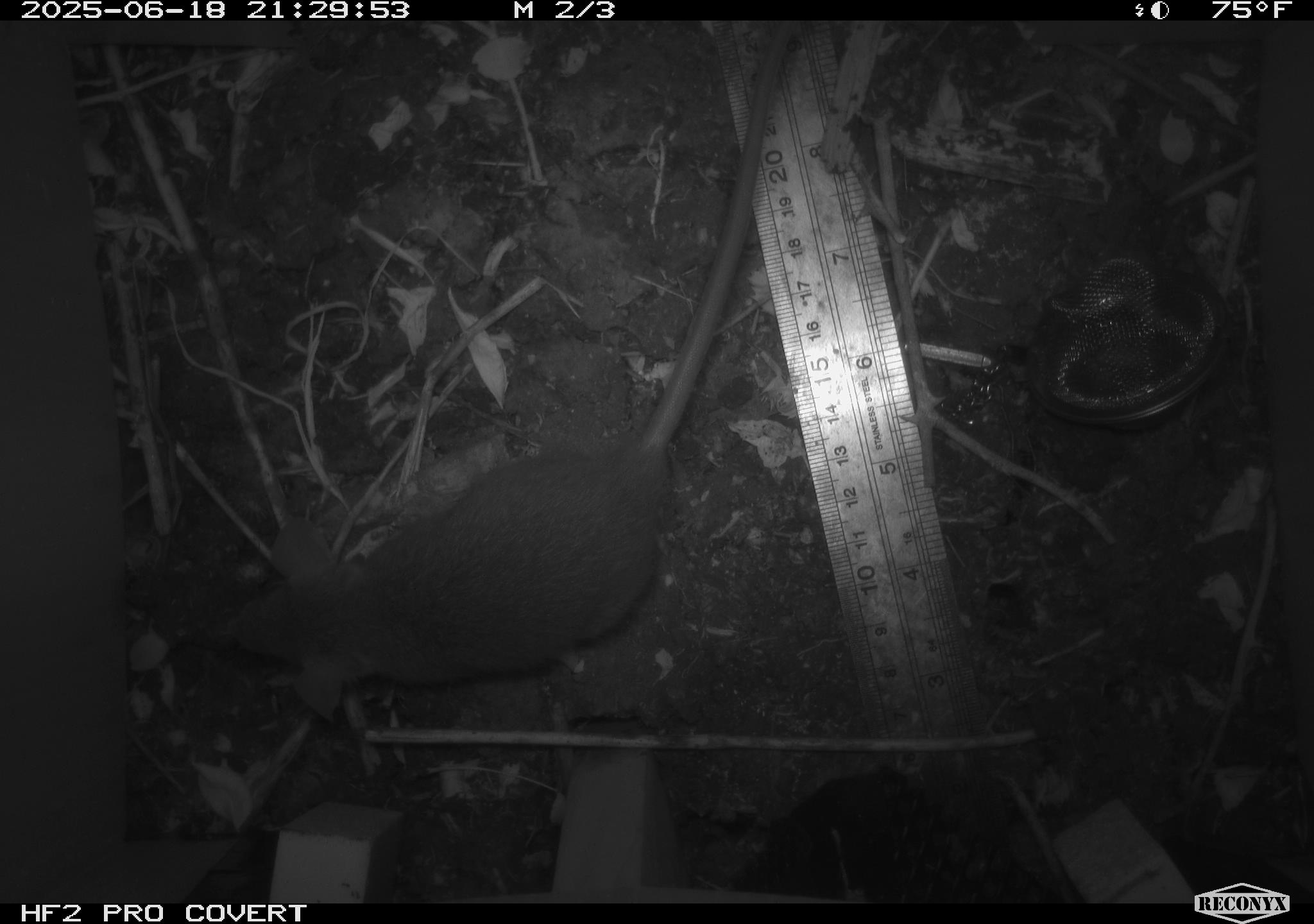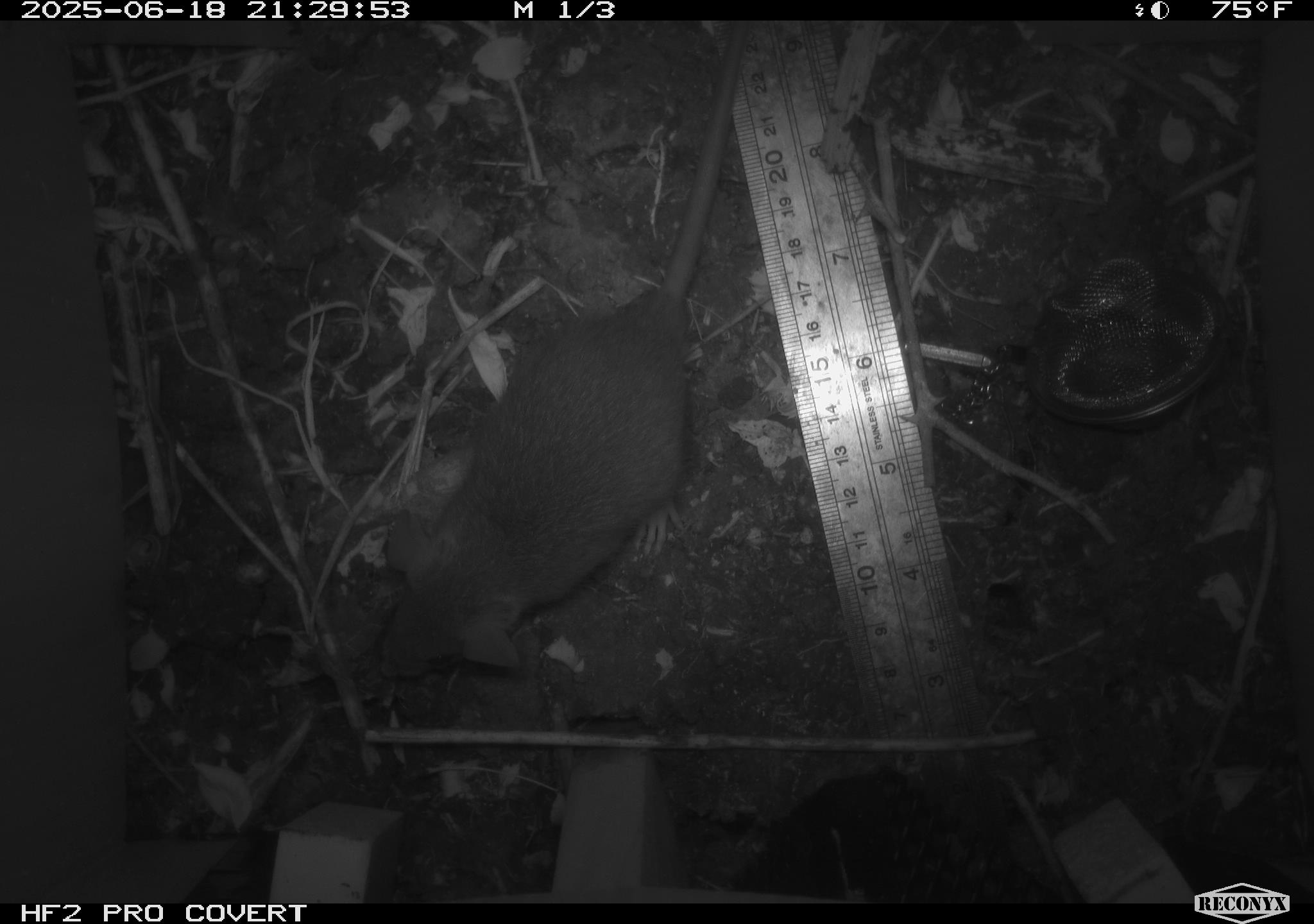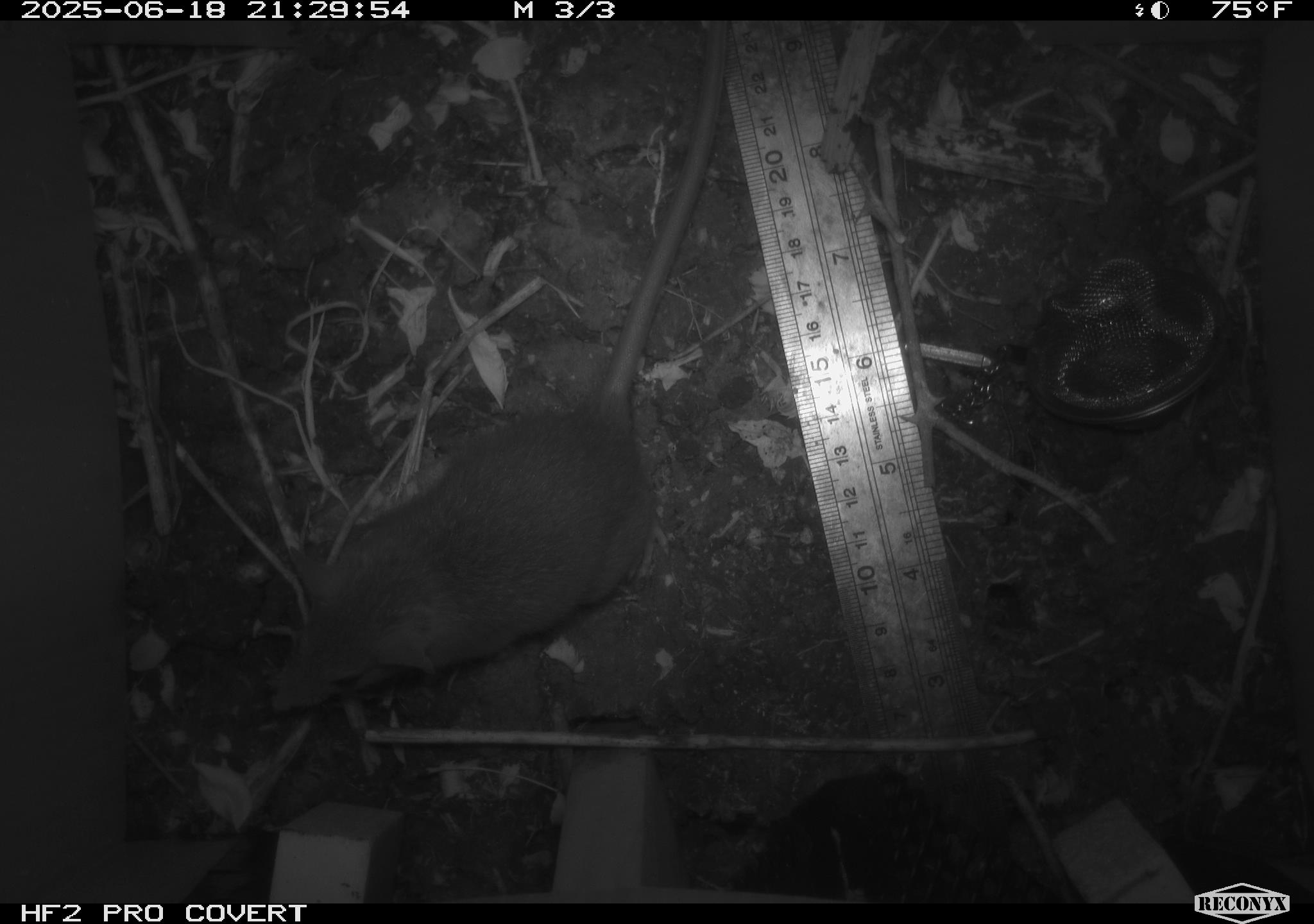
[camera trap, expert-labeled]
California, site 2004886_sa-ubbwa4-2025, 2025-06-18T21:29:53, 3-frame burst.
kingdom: Animalia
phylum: Chordata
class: Mammalia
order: Rodentia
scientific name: Rodentia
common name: rodent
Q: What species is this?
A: Rodent (Rodentia).